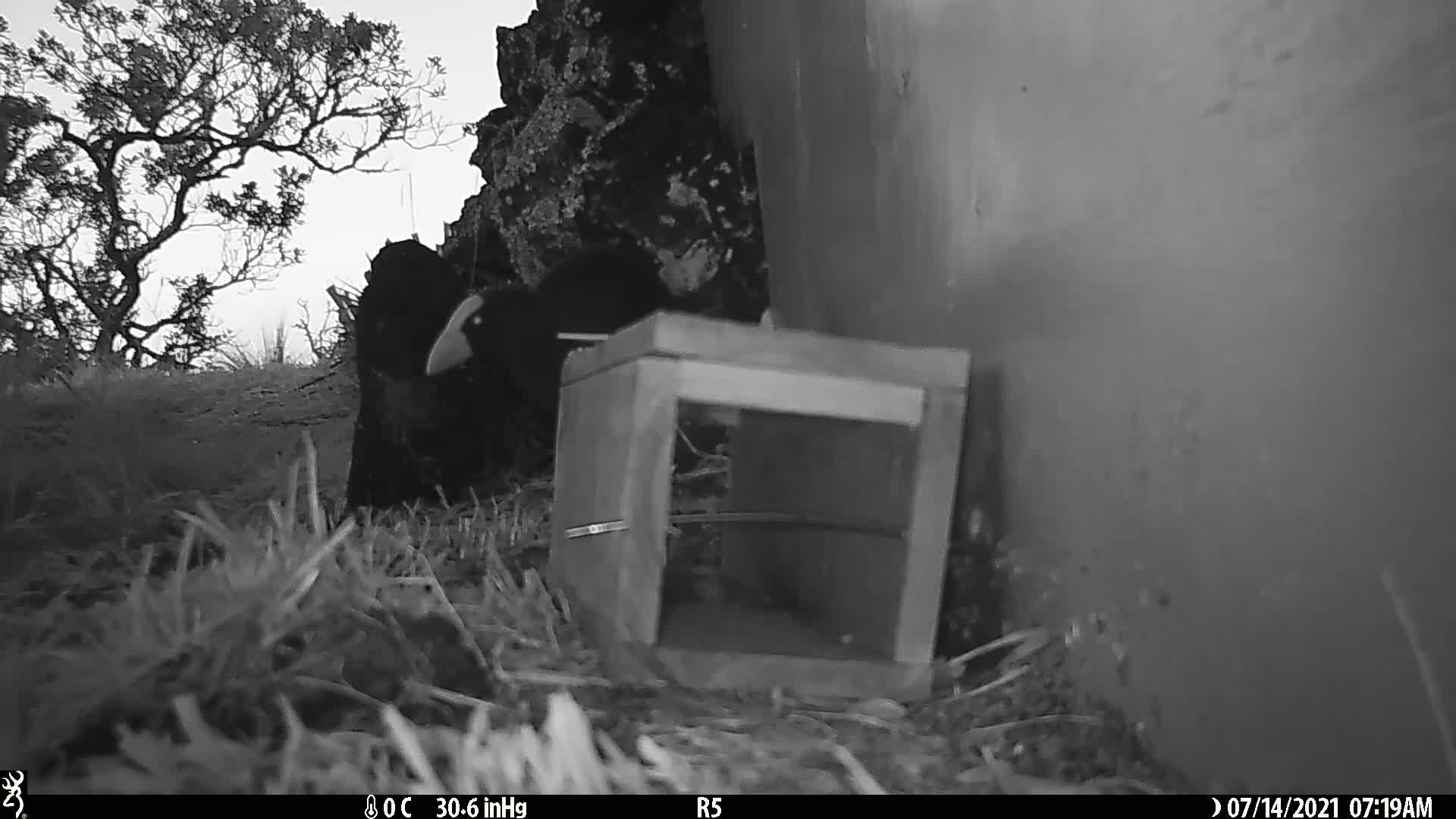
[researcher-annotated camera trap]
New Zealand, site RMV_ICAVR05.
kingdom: Animalia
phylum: Chordata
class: Aves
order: Gruiformes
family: Rallidae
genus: Porphyrio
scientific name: Porphyrio melanotus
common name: australasian swamphen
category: pukeko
Pukeko (australasian swamphen) (Porphyrio melanotus).